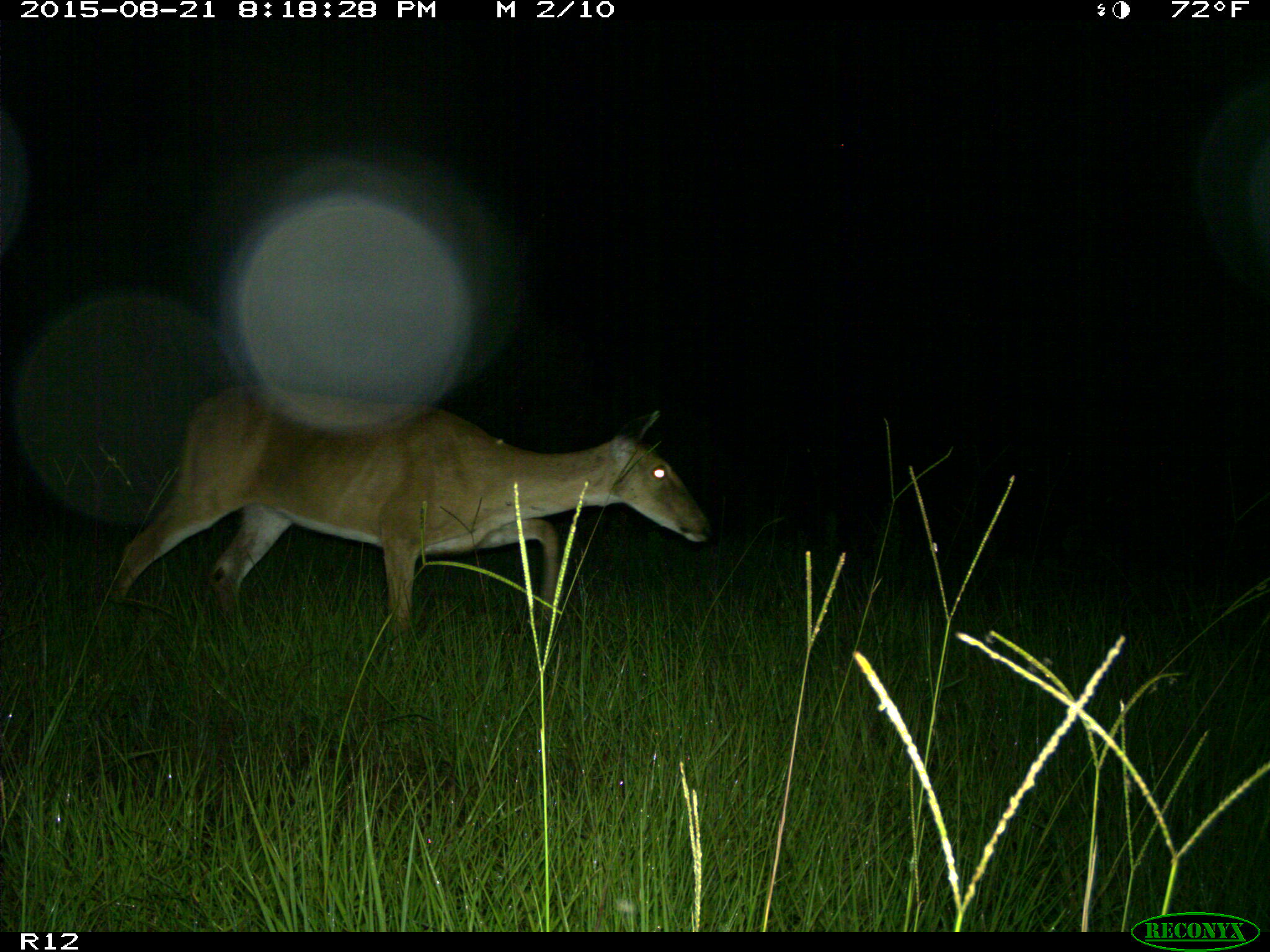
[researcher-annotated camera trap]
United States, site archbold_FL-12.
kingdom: Animalia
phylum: Chordata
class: Mammalia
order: Artiodactyla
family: Cervidae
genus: Odocoileus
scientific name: Odocoileus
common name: deer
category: unidentified deer